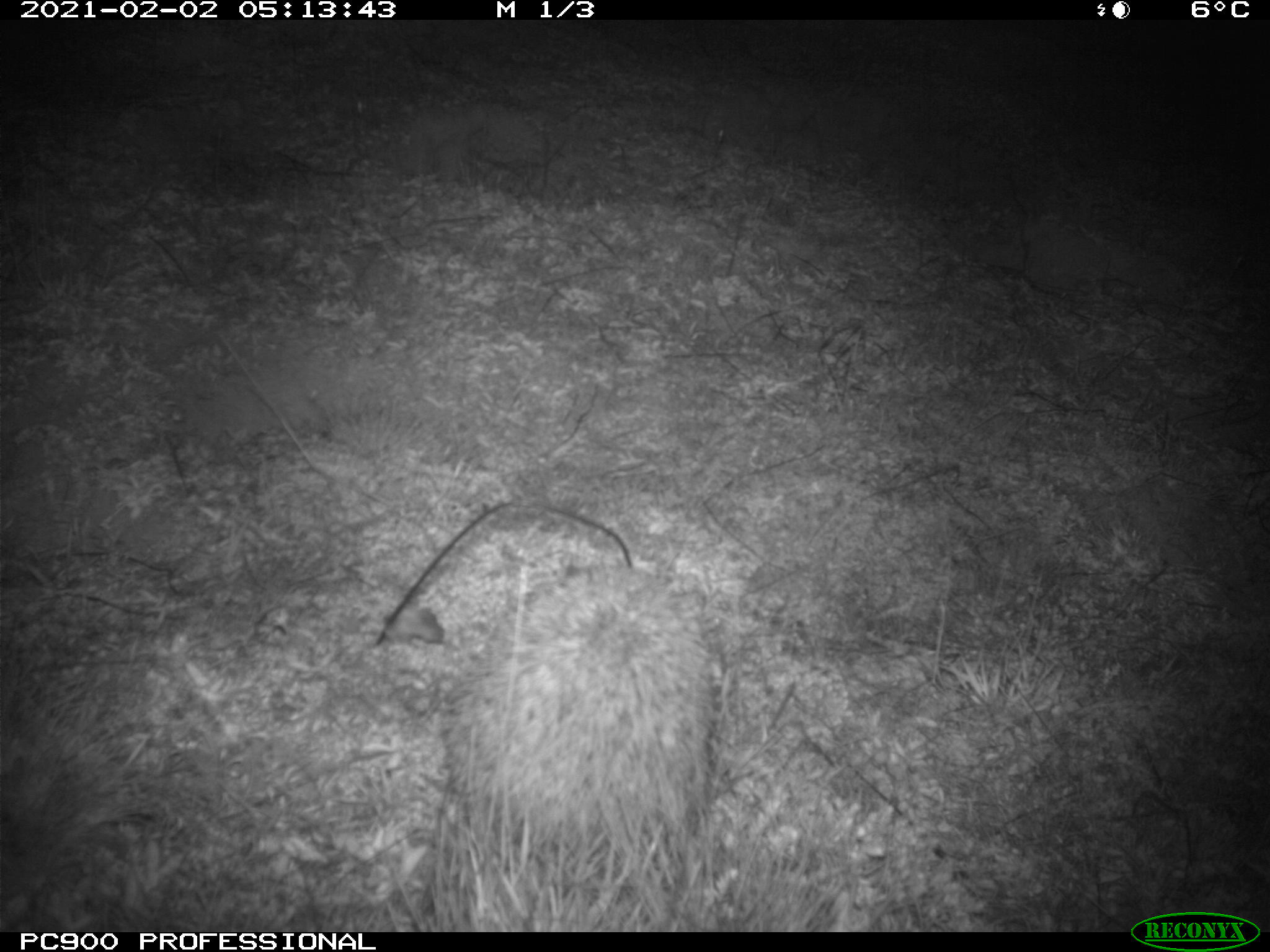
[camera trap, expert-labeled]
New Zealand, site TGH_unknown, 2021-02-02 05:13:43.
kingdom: Animalia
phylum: Chordata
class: Mammalia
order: Eulipotyphla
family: Erinaceidae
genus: Erinaceus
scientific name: Erinaceus europaeus europaeus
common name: european hedgehog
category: hedgehog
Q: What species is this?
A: Hedgehog (european hedgehog) (Erinaceus europaeus europaeus).